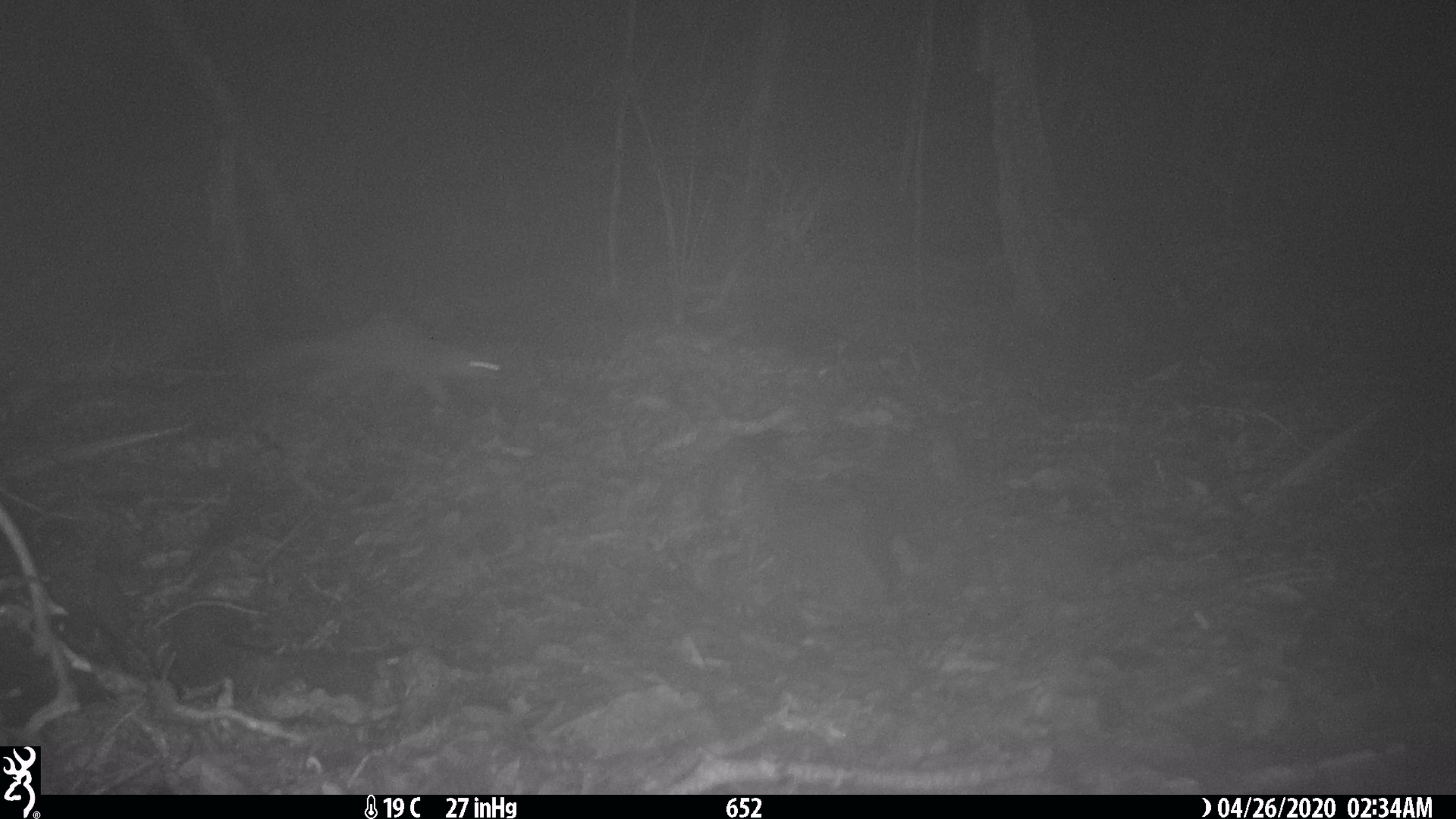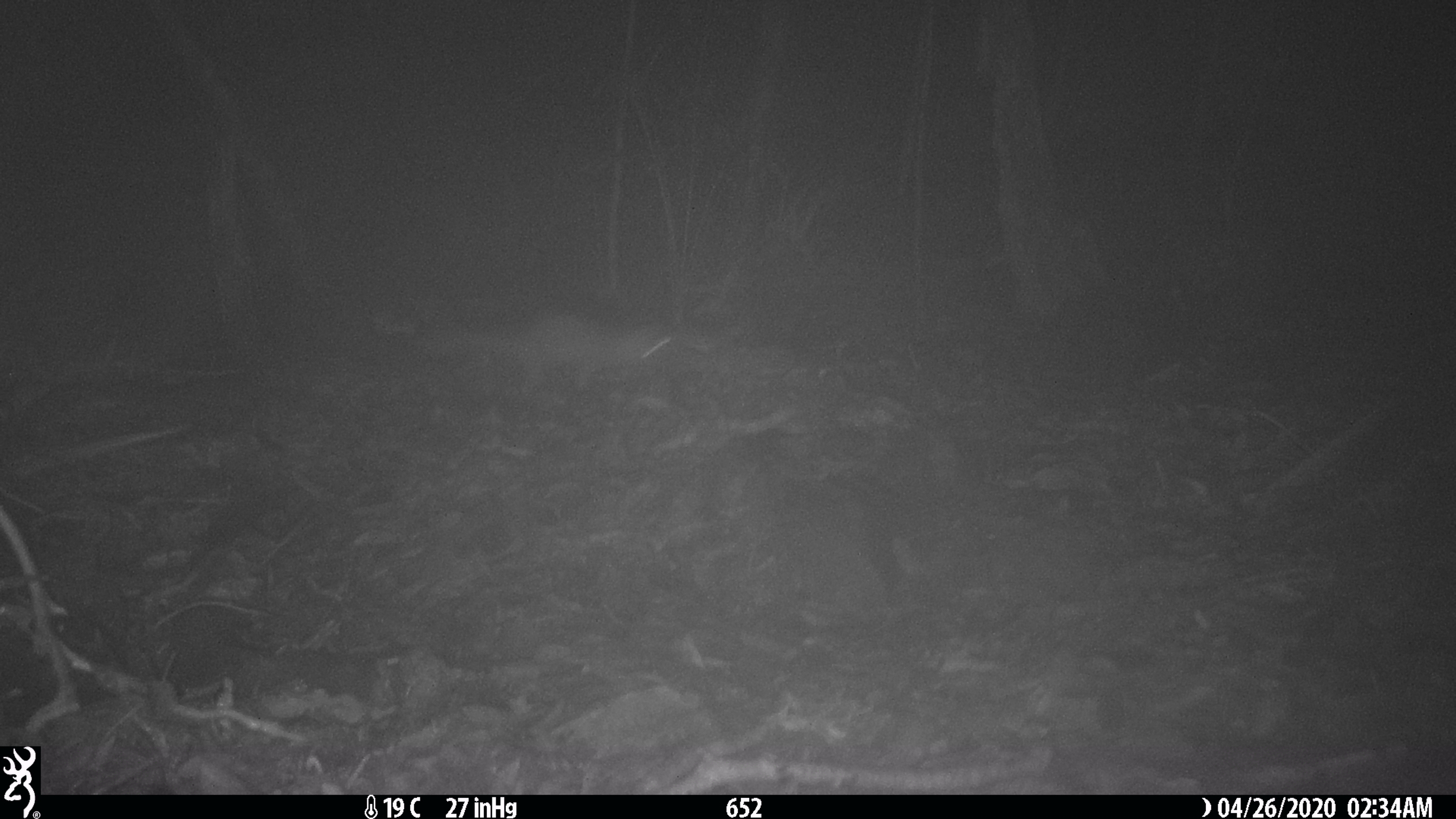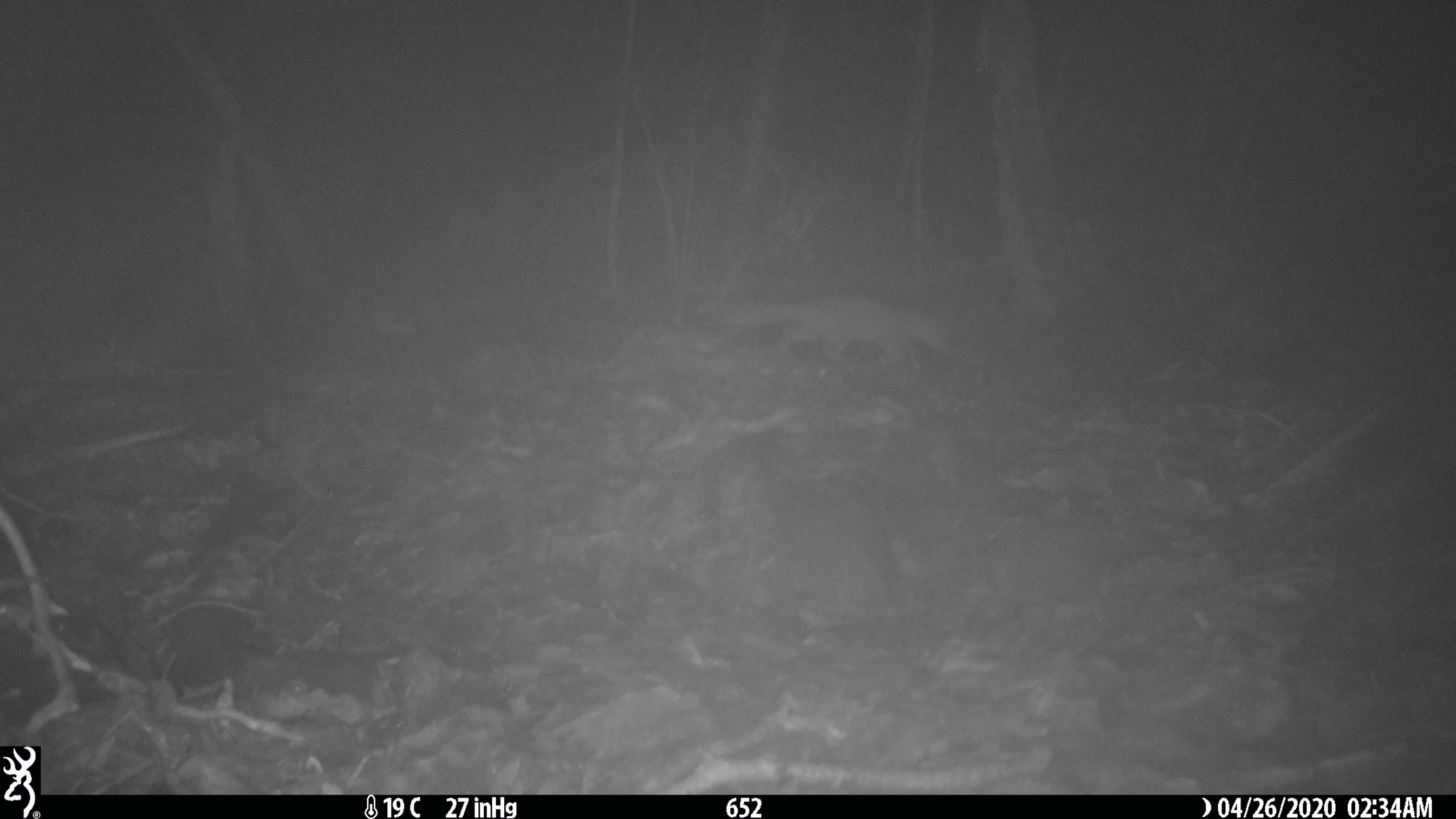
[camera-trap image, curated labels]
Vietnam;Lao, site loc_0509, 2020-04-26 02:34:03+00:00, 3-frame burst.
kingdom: Animalia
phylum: Chordata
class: Mammalia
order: Carnivora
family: Mustelidae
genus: Melogale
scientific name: Melogale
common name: ferret badger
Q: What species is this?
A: Ferret badger (Melogale).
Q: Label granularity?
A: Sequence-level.